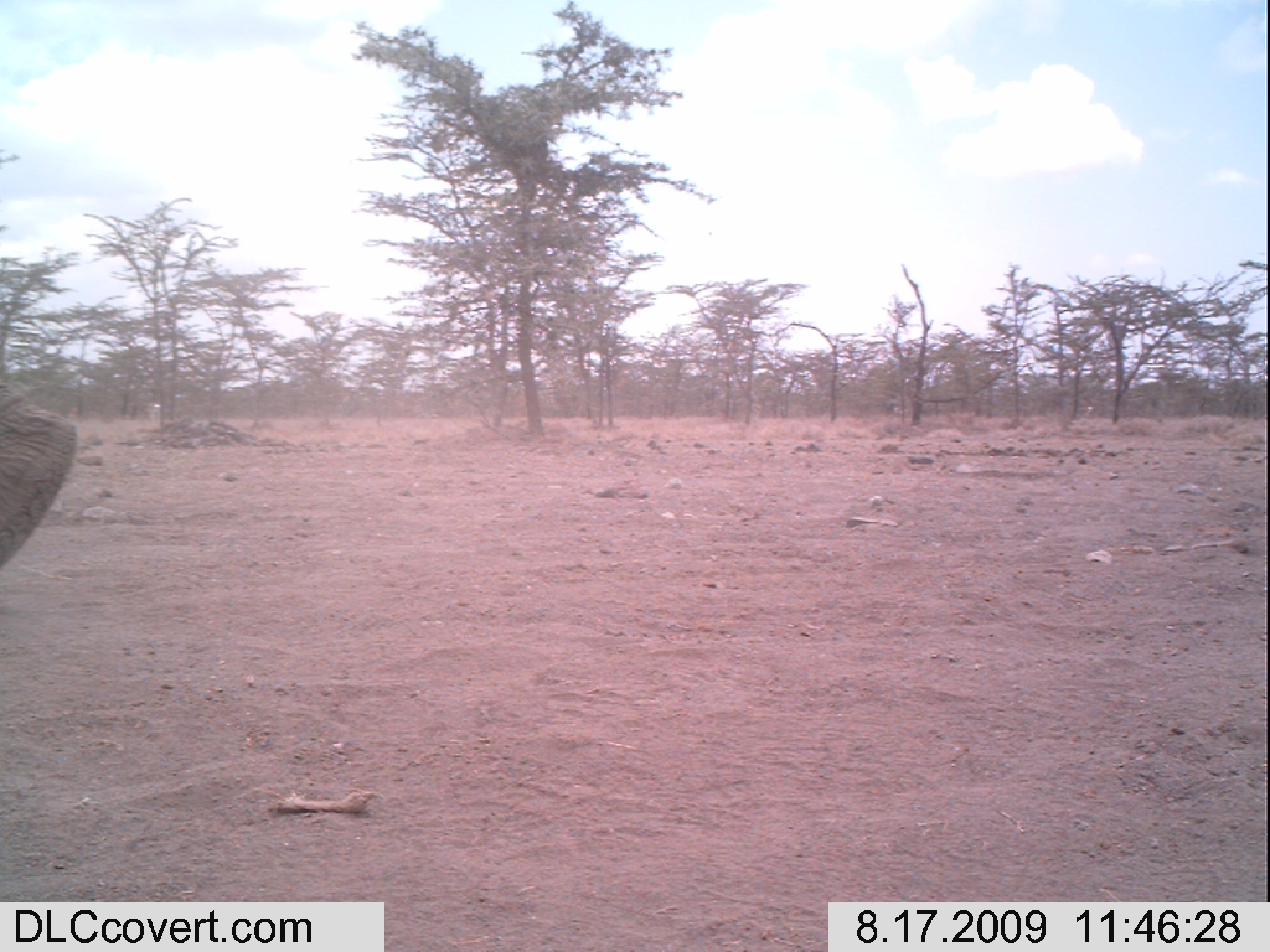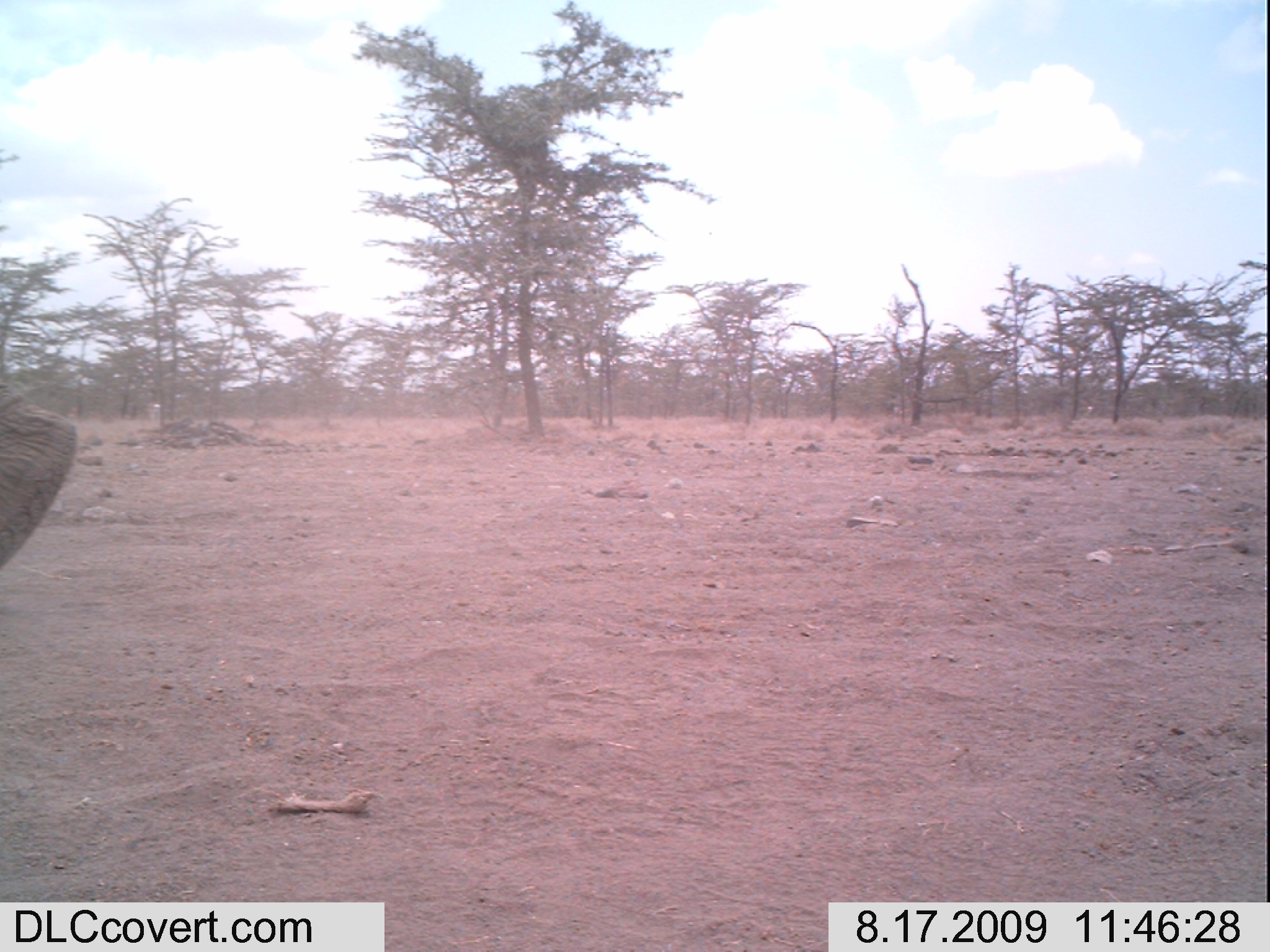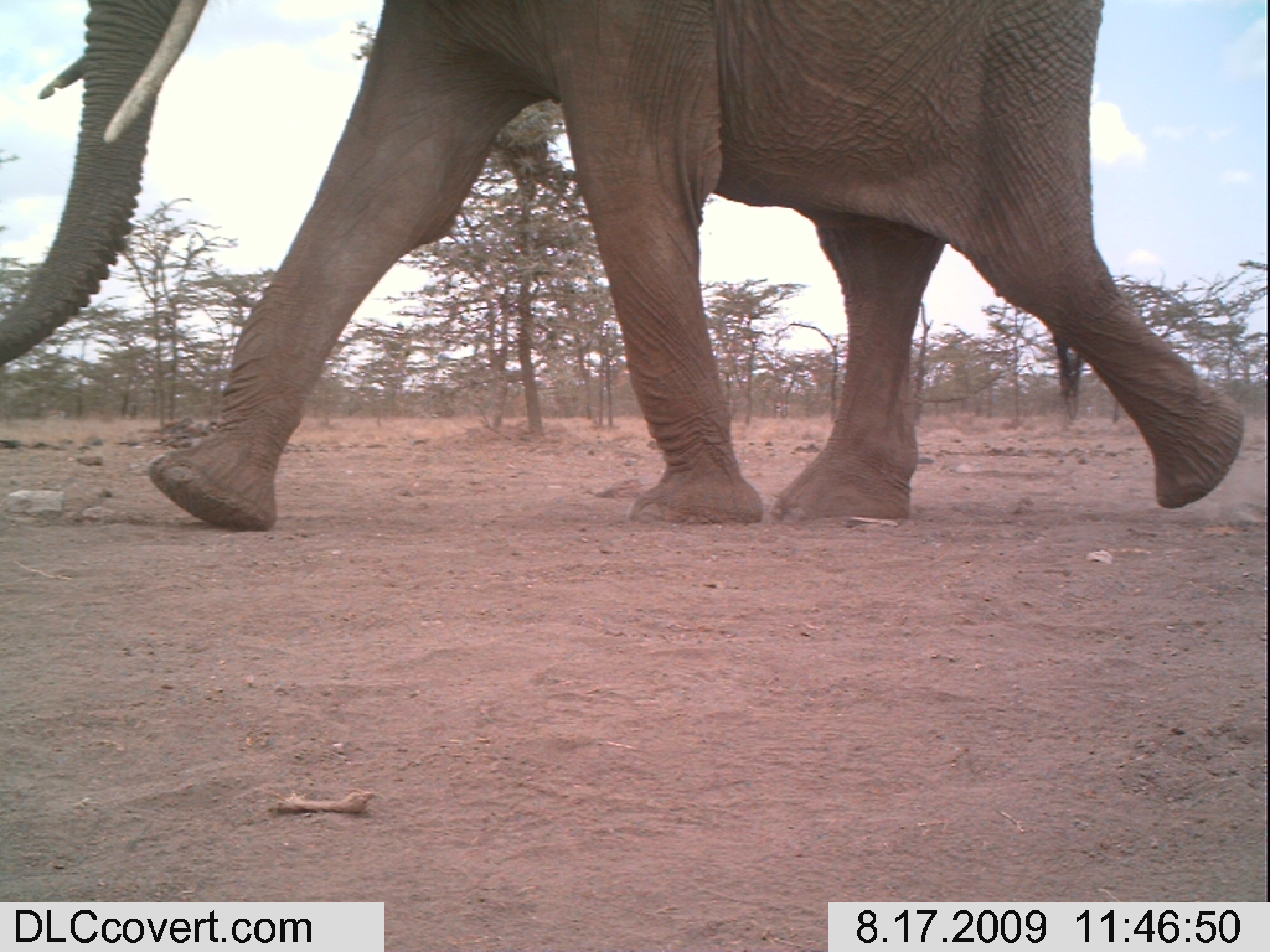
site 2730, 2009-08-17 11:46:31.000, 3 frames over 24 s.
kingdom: Animalia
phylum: Chordata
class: Mammalia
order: Proboscidea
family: Elephantidae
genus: Loxodonta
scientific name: Loxodonta africana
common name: african bush elephant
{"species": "Loxodonta africana (african bush elephant)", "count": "1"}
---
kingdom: Animalia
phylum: Chordata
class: Mammalia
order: Artiodactyla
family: Bovidae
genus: Nanger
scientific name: Nanger granti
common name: grant's gazelle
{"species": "Nanger granti (grant's gazelle)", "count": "1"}